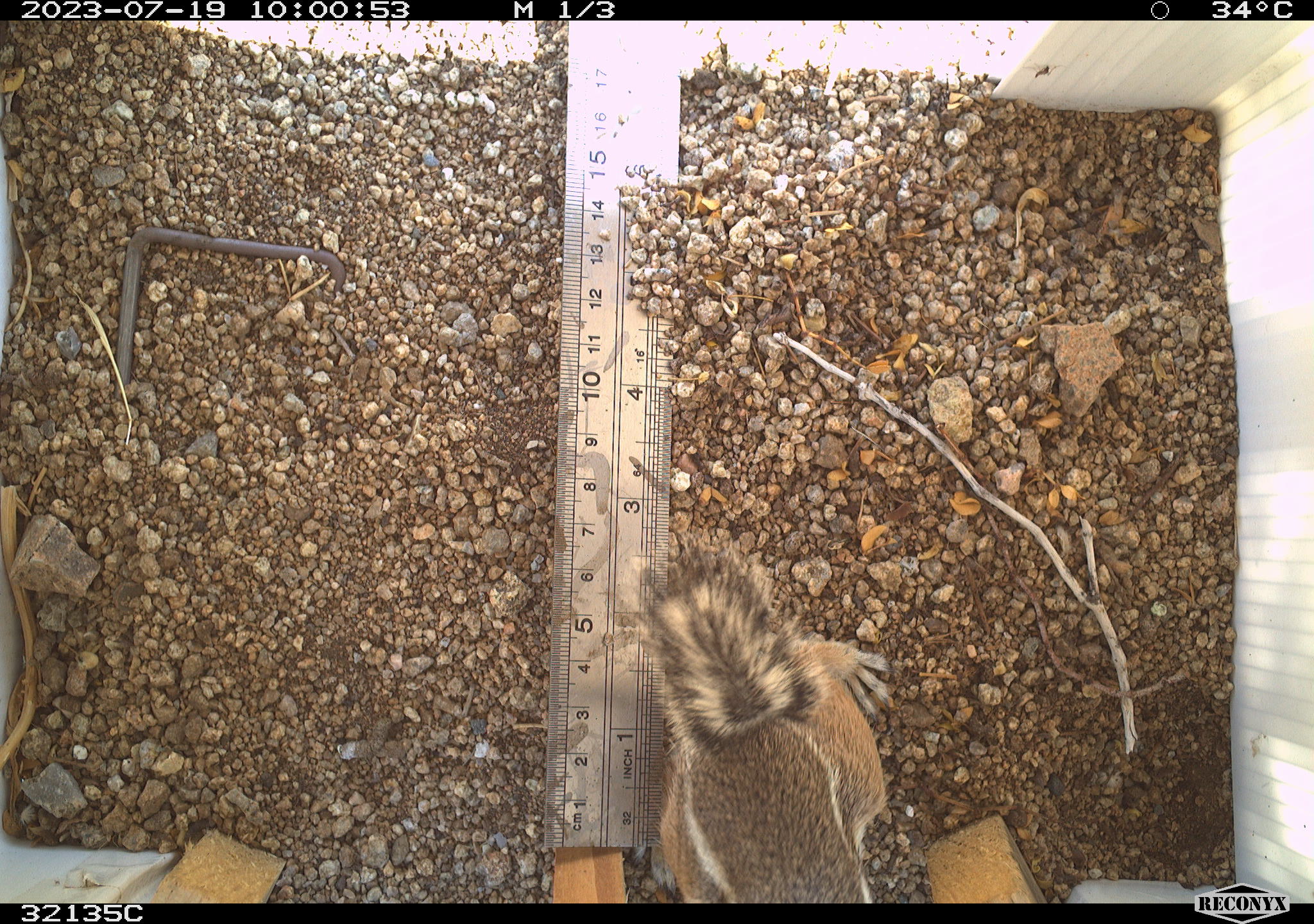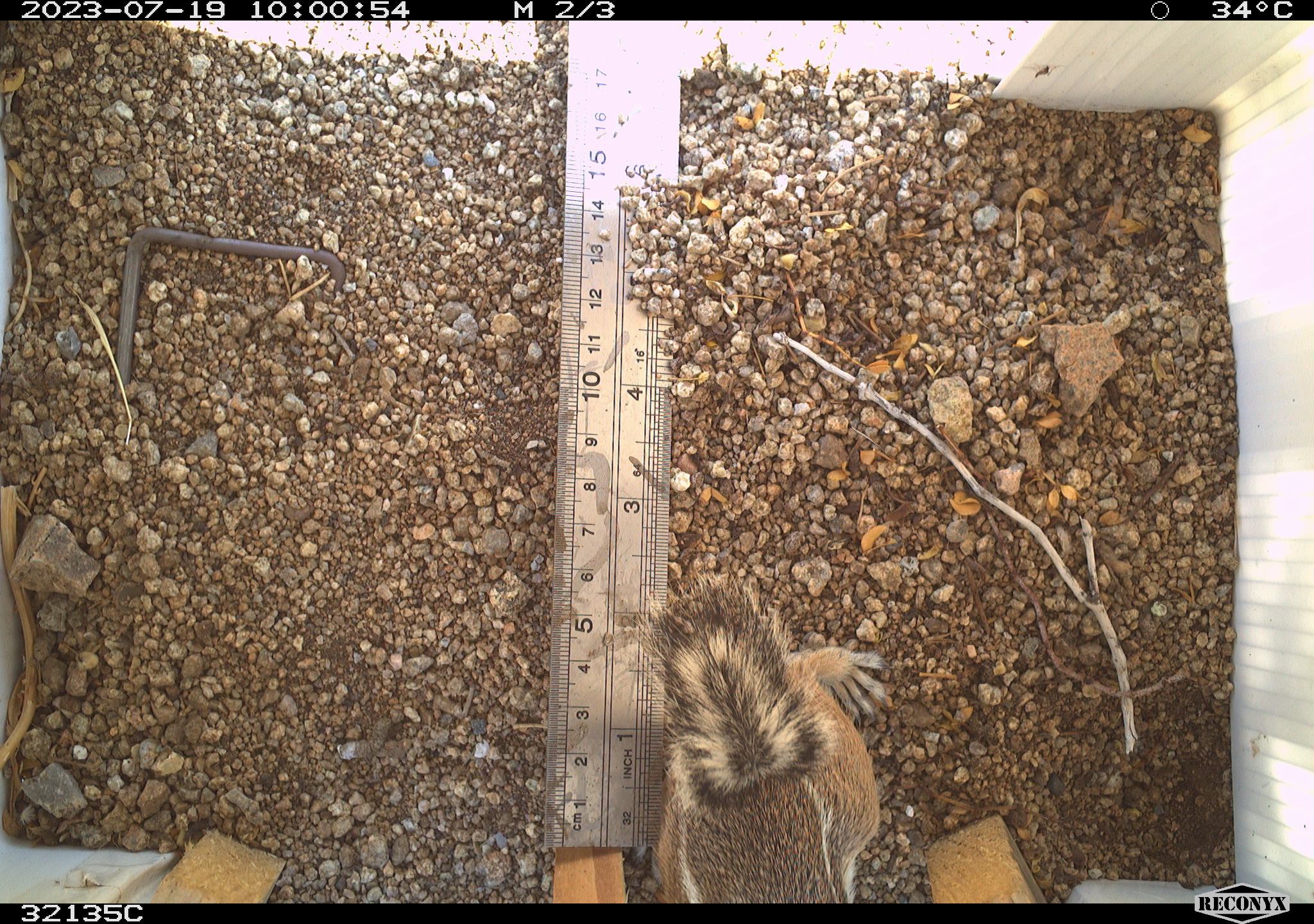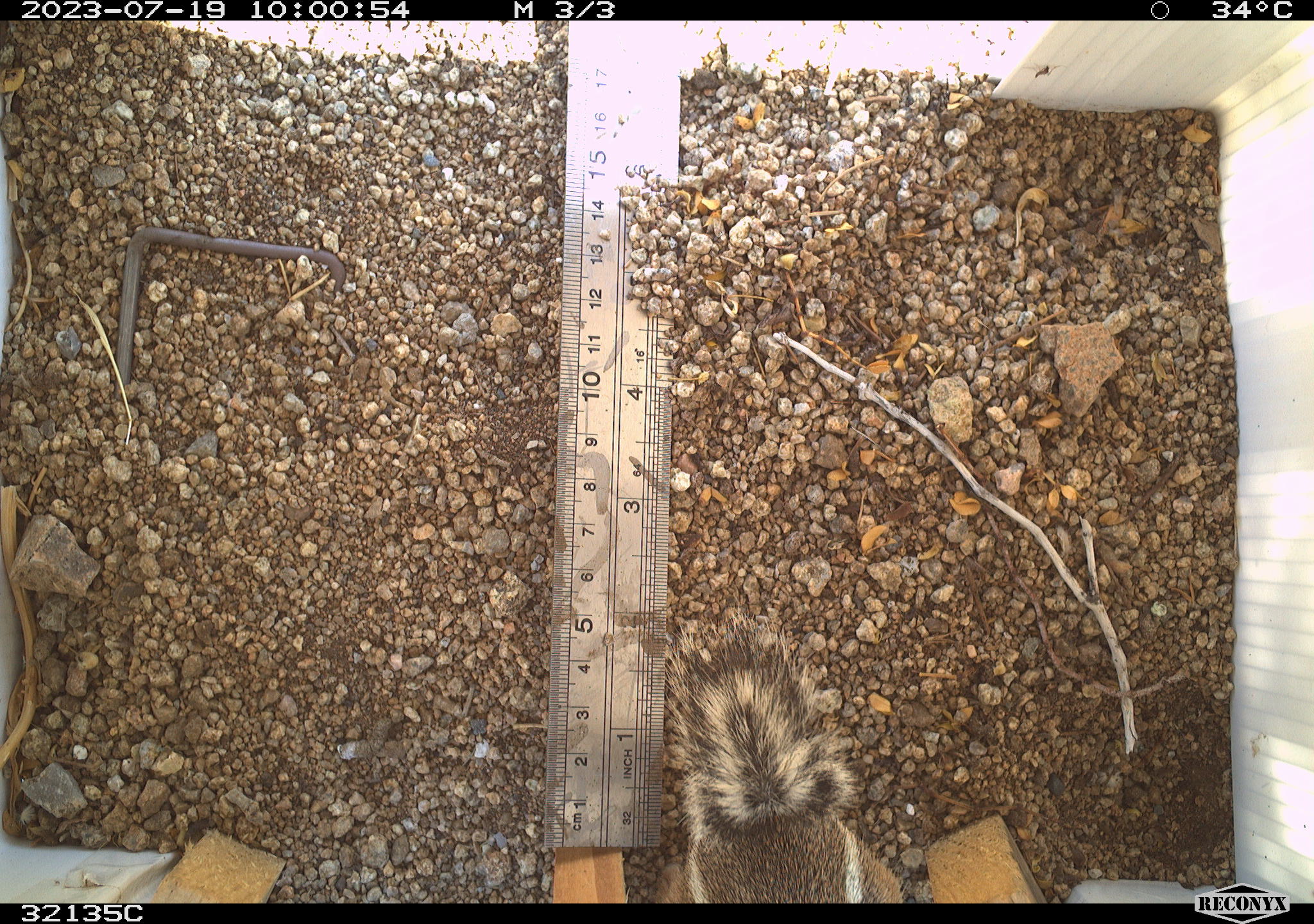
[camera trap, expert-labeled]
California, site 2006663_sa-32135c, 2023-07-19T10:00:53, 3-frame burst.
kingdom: Animalia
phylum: Chordata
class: Mammalia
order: Rodentia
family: Sciuridae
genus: Ammospermophilus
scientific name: Ammospermophilus leucurus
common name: white-tailed antelope squirrel